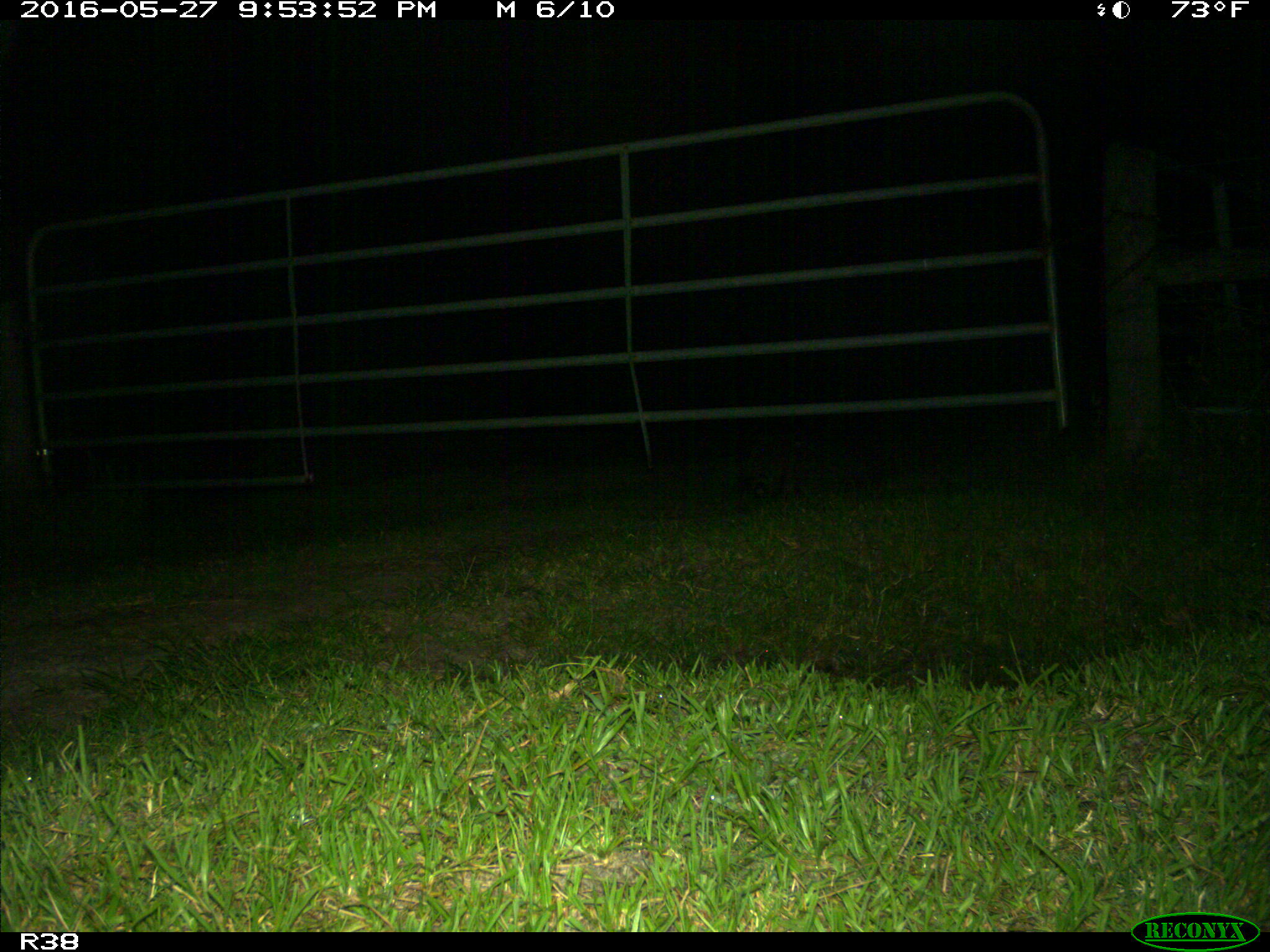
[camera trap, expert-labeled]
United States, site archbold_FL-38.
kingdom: Animalia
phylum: Chordata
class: Mammalia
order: Carnivora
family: Procyonidae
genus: Procyon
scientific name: Procyon lotor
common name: common raccoon